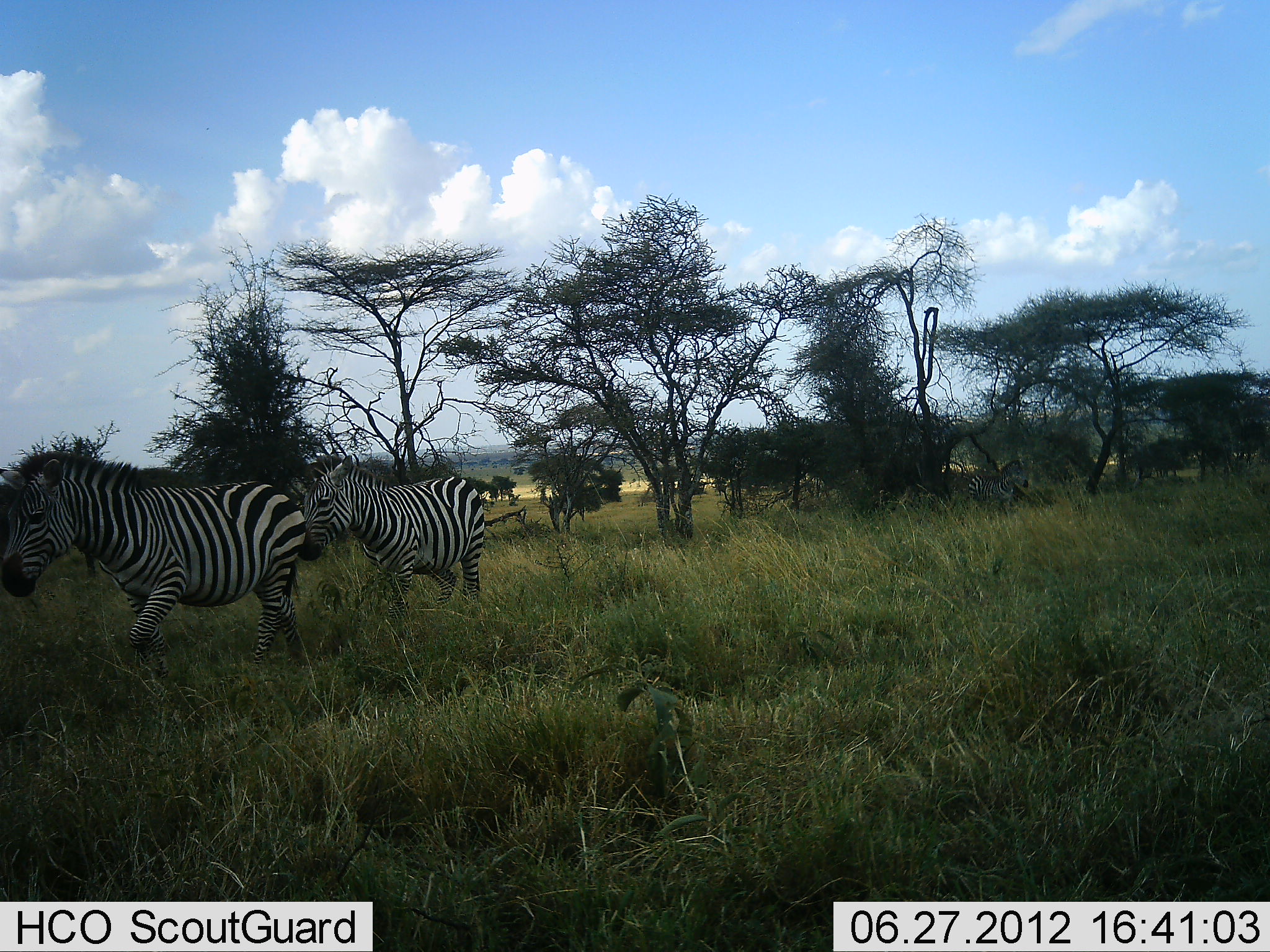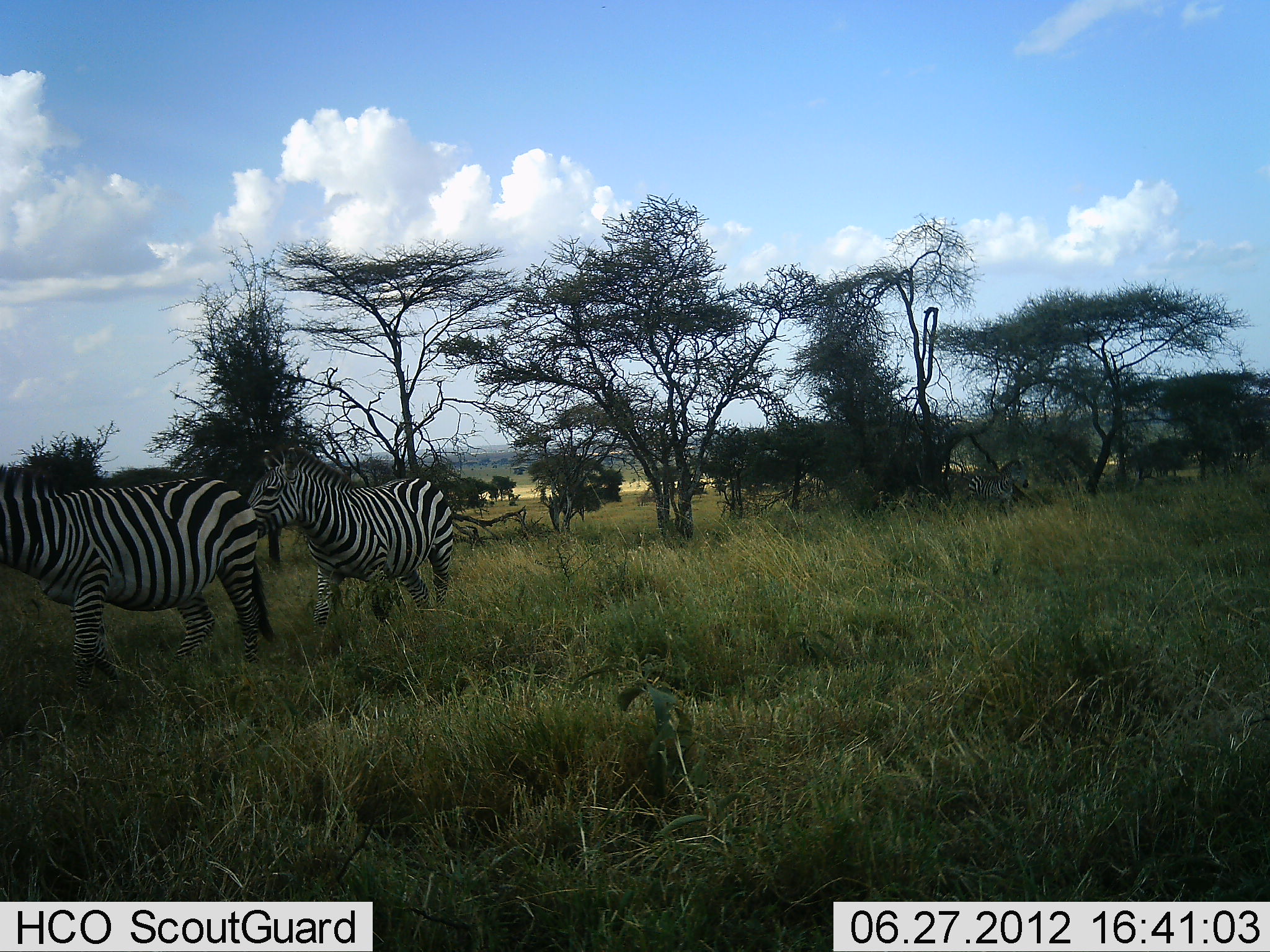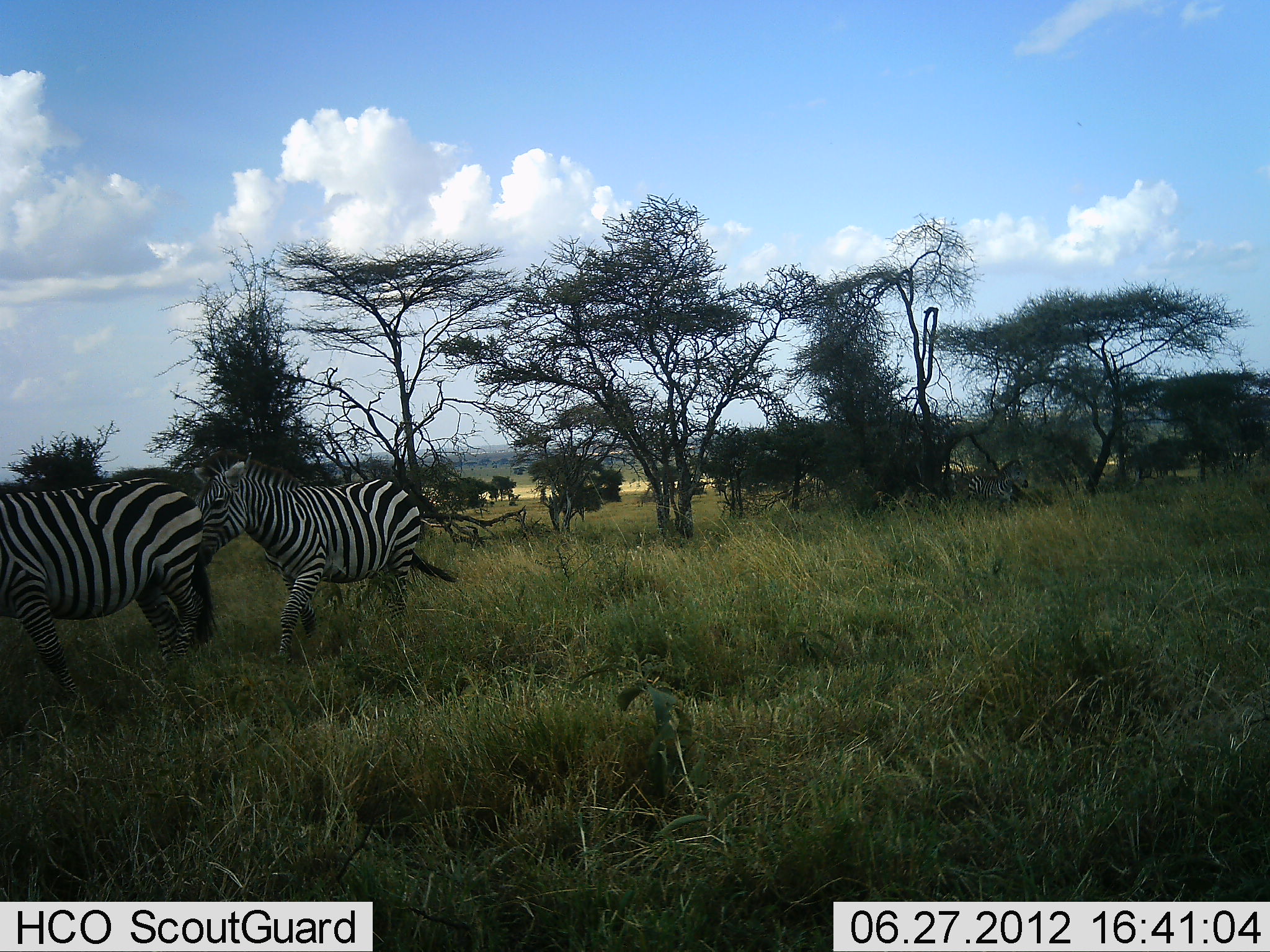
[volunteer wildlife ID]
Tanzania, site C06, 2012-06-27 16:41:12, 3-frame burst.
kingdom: Animalia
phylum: Chordata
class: Mammalia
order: Perissodactyla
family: Equidae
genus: Equus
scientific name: Equus quagga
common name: plains zebra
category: zebra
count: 2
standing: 0%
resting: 0%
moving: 100%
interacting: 0%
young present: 0%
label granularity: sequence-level